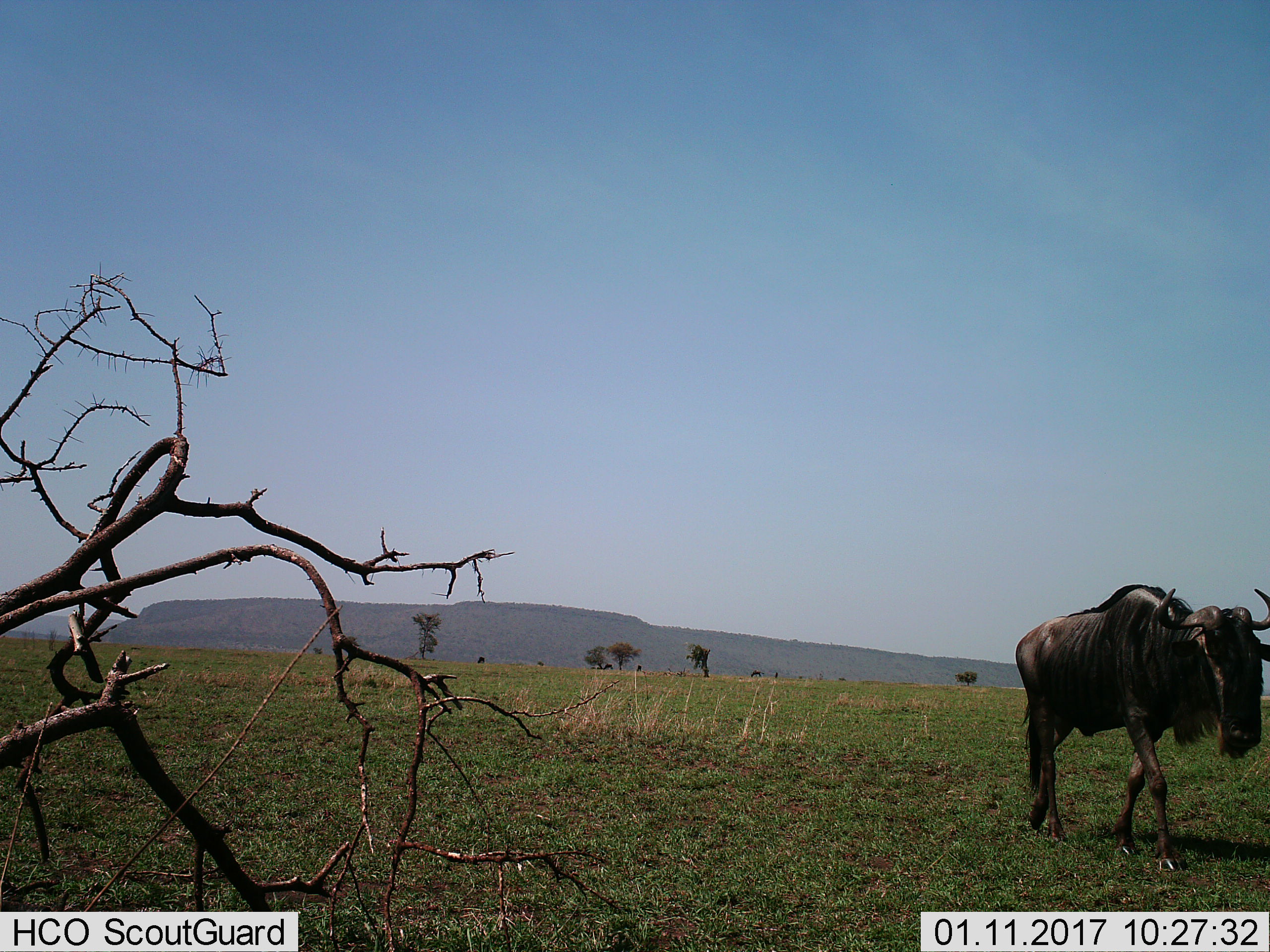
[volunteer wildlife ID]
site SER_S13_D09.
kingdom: Animalia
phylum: Chordata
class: Mammalia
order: Artiodactyla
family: Bovidae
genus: Connochaetes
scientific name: Connochaetes taurinus taurinus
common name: blue wildebeest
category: wildebeestblue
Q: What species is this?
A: Wildebeestblue (blue wildebeest) (Connochaetes taurinus taurinus).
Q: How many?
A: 1.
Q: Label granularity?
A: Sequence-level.